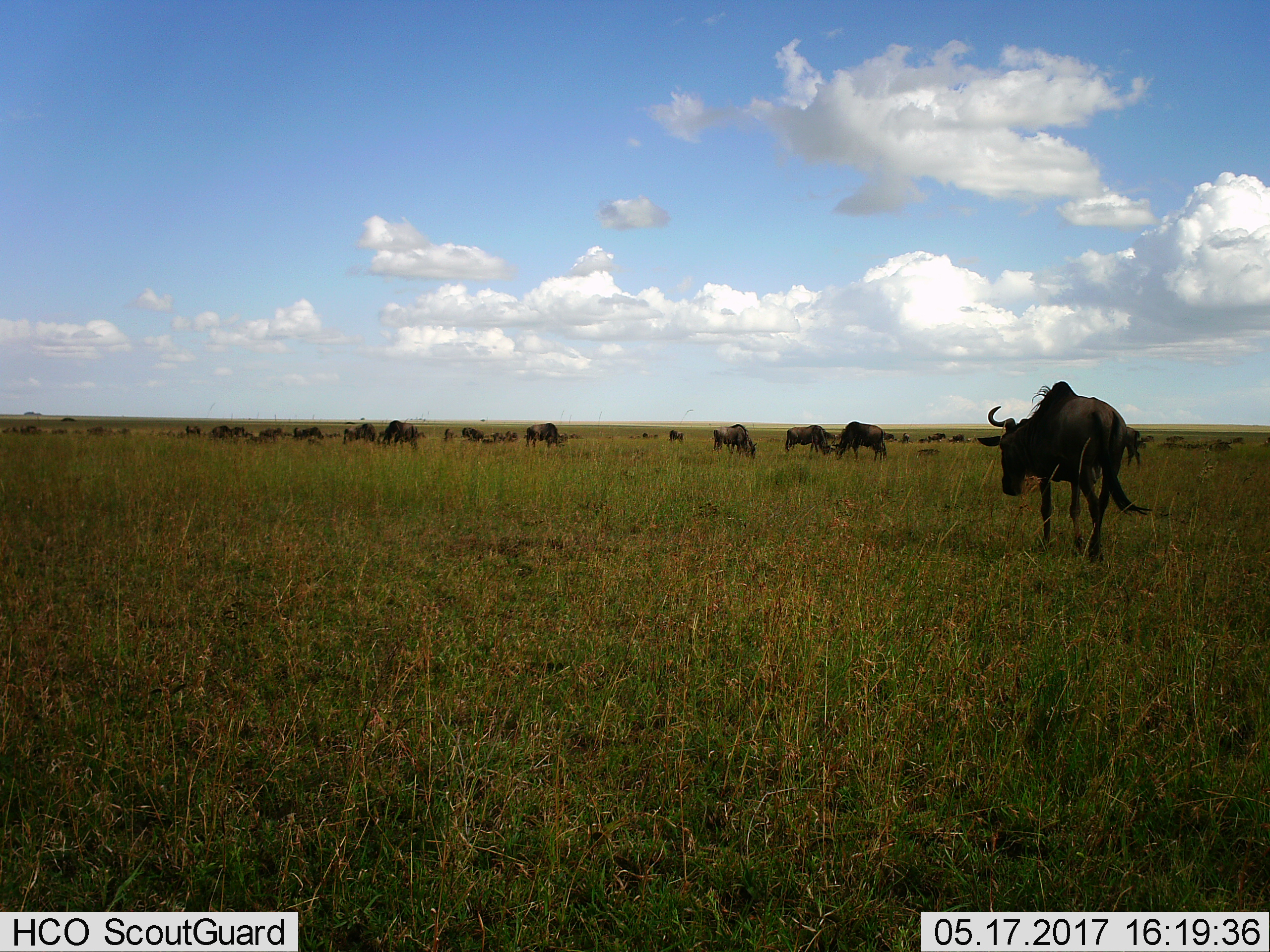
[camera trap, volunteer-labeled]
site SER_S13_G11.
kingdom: Animalia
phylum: Chordata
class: Mammalia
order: Artiodactyla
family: Bovidae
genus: Connochaetes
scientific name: Connochaetes taurinus taurinus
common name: blue wildebeest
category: wildebeestblue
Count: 11-50.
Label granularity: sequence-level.